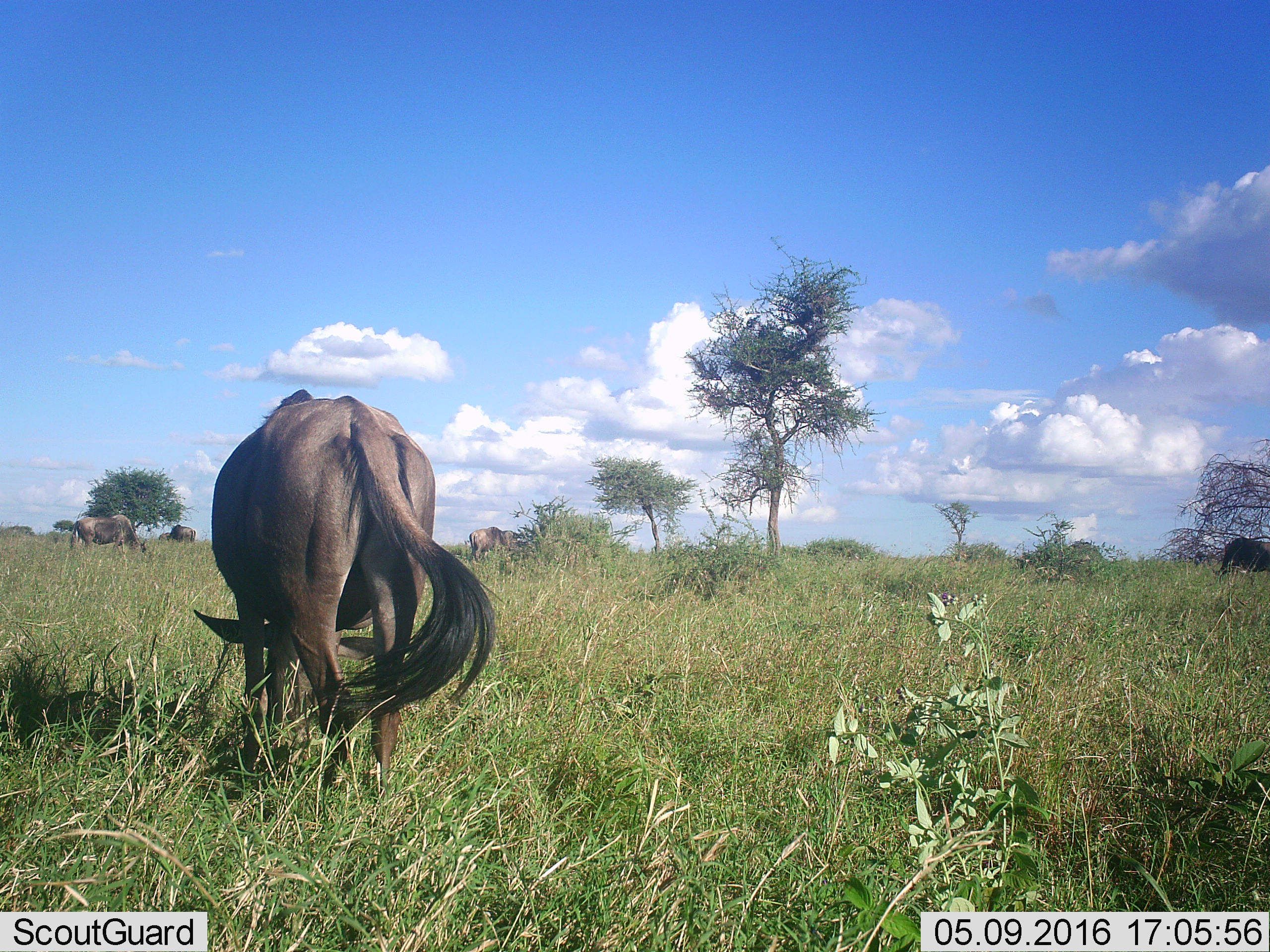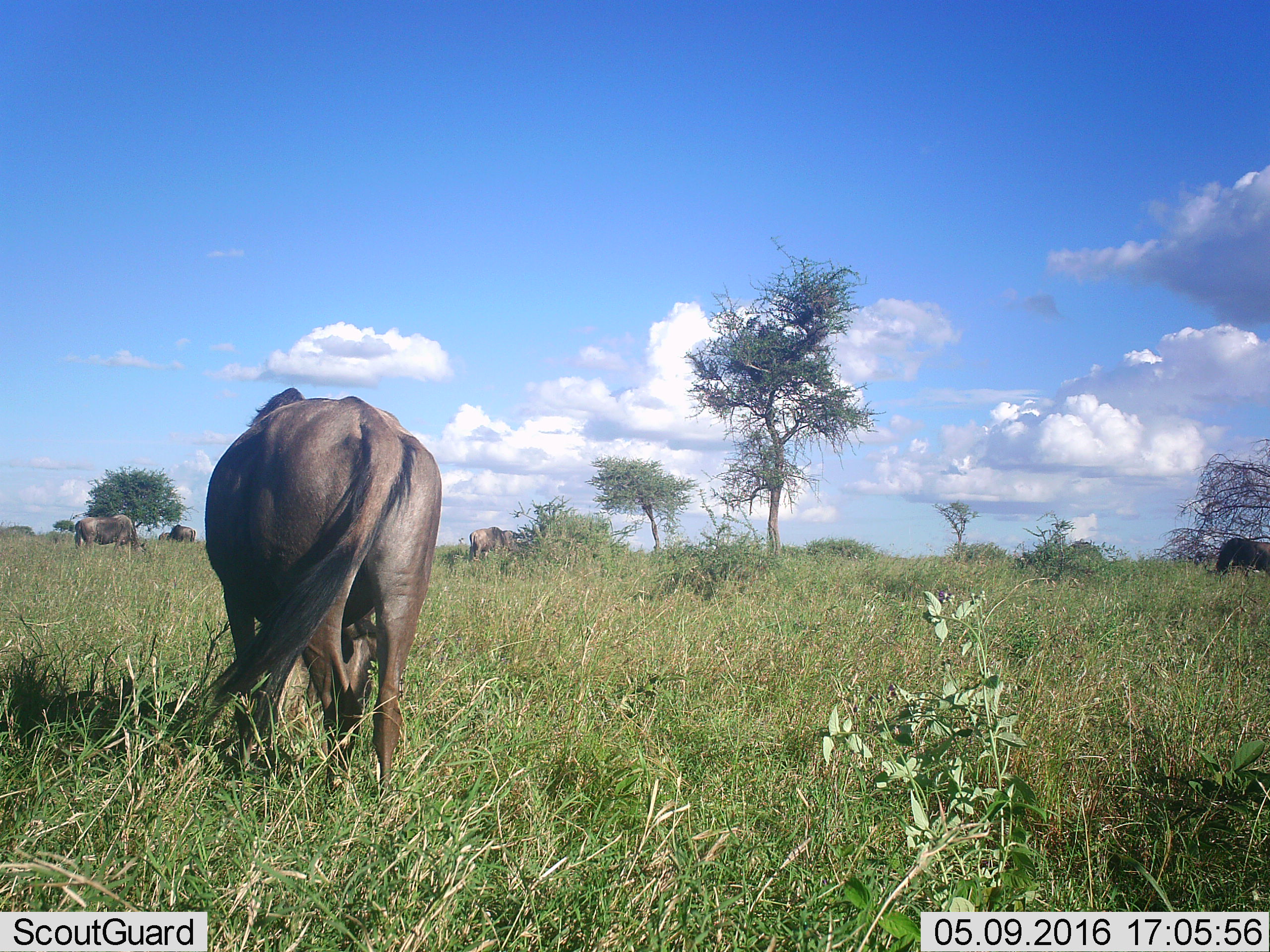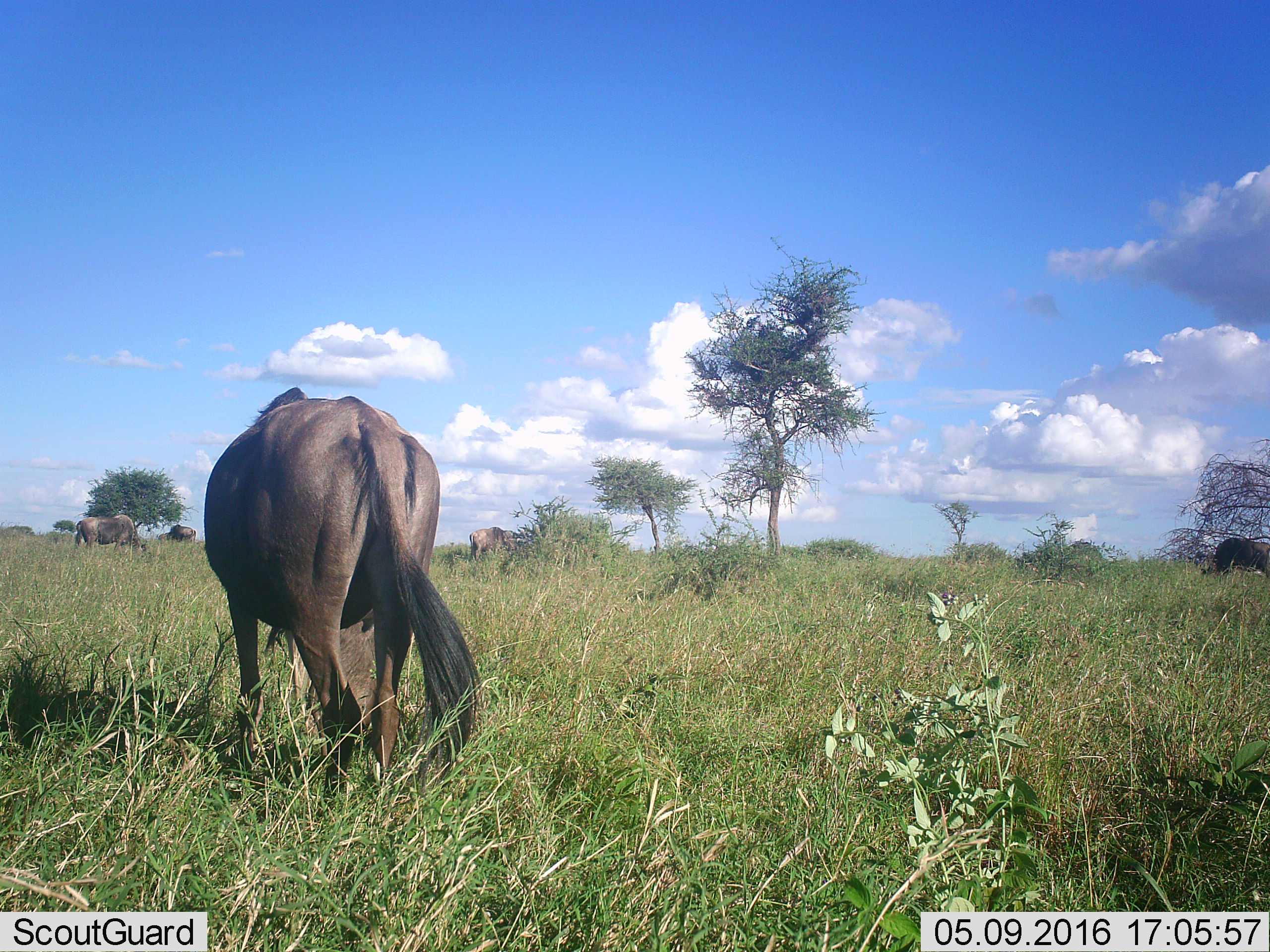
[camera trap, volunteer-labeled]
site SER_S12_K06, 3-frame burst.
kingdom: Animalia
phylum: Chordata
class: Mammalia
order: Artiodactyla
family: Bovidae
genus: Connochaetes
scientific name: Connochaetes taurinus taurinus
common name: blue wildebeest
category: wildebeestblue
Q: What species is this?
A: Wildebeestblue (blue wildebeest) (Connochaetes taurinus taurinus).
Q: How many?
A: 7.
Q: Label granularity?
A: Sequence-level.